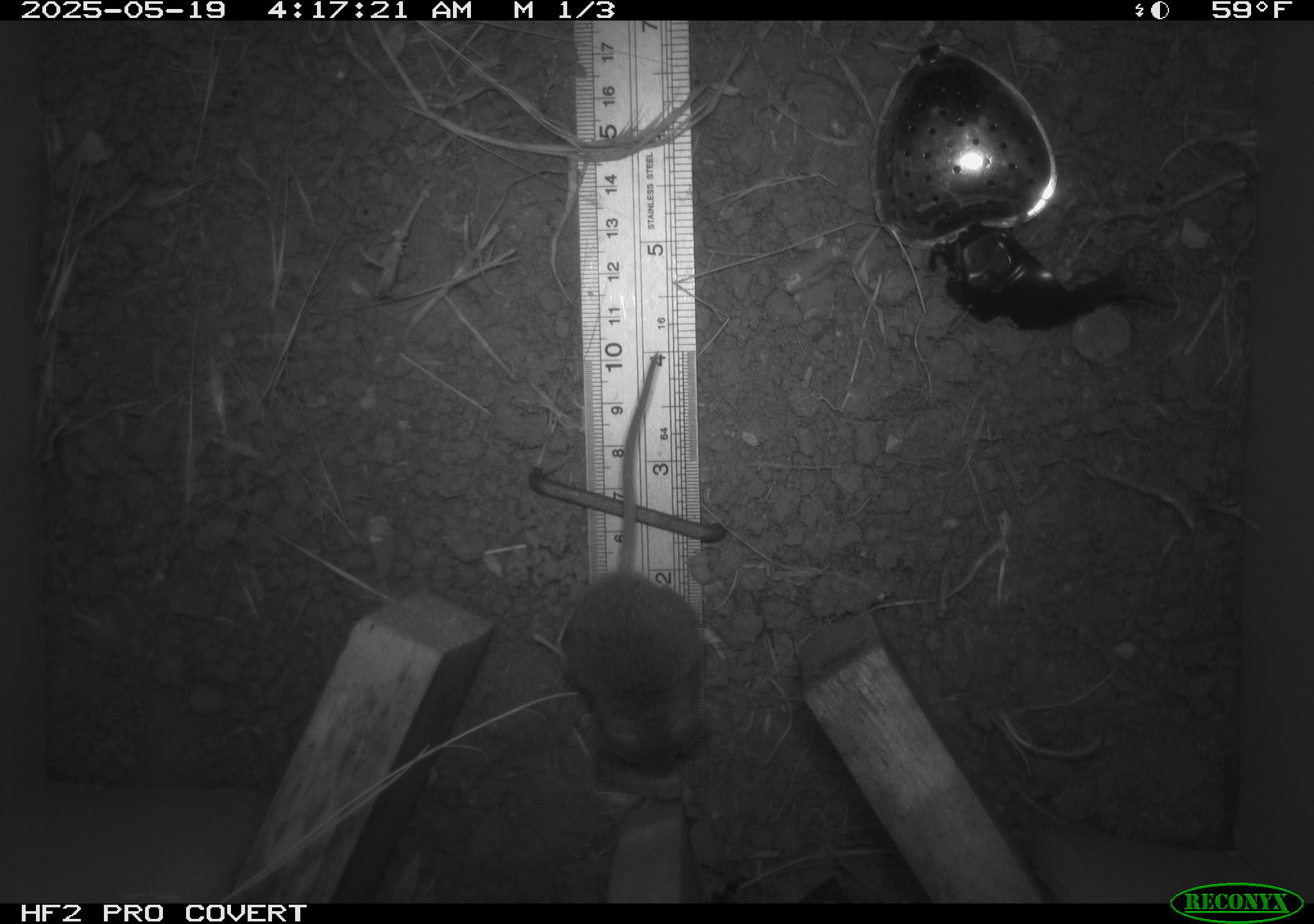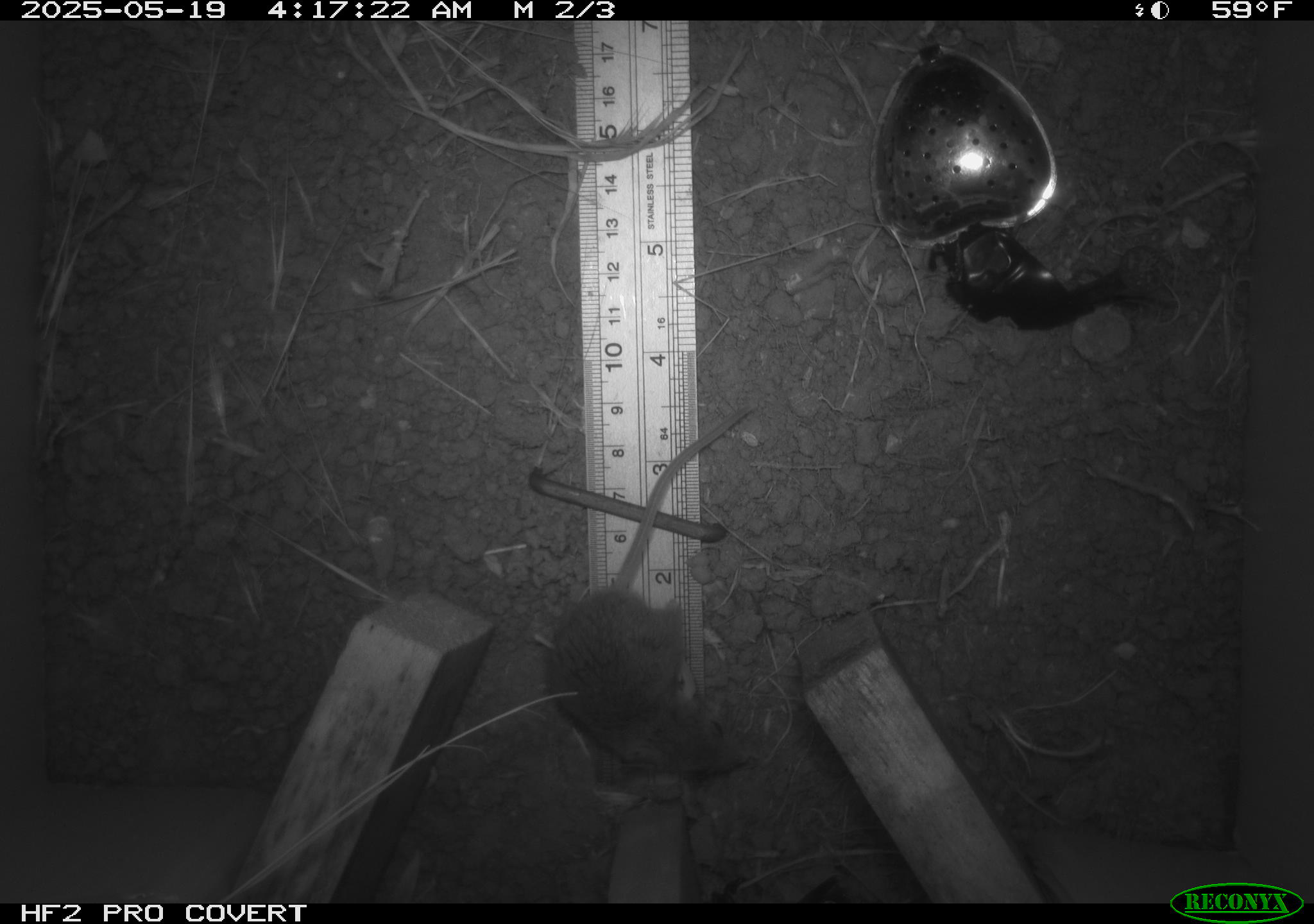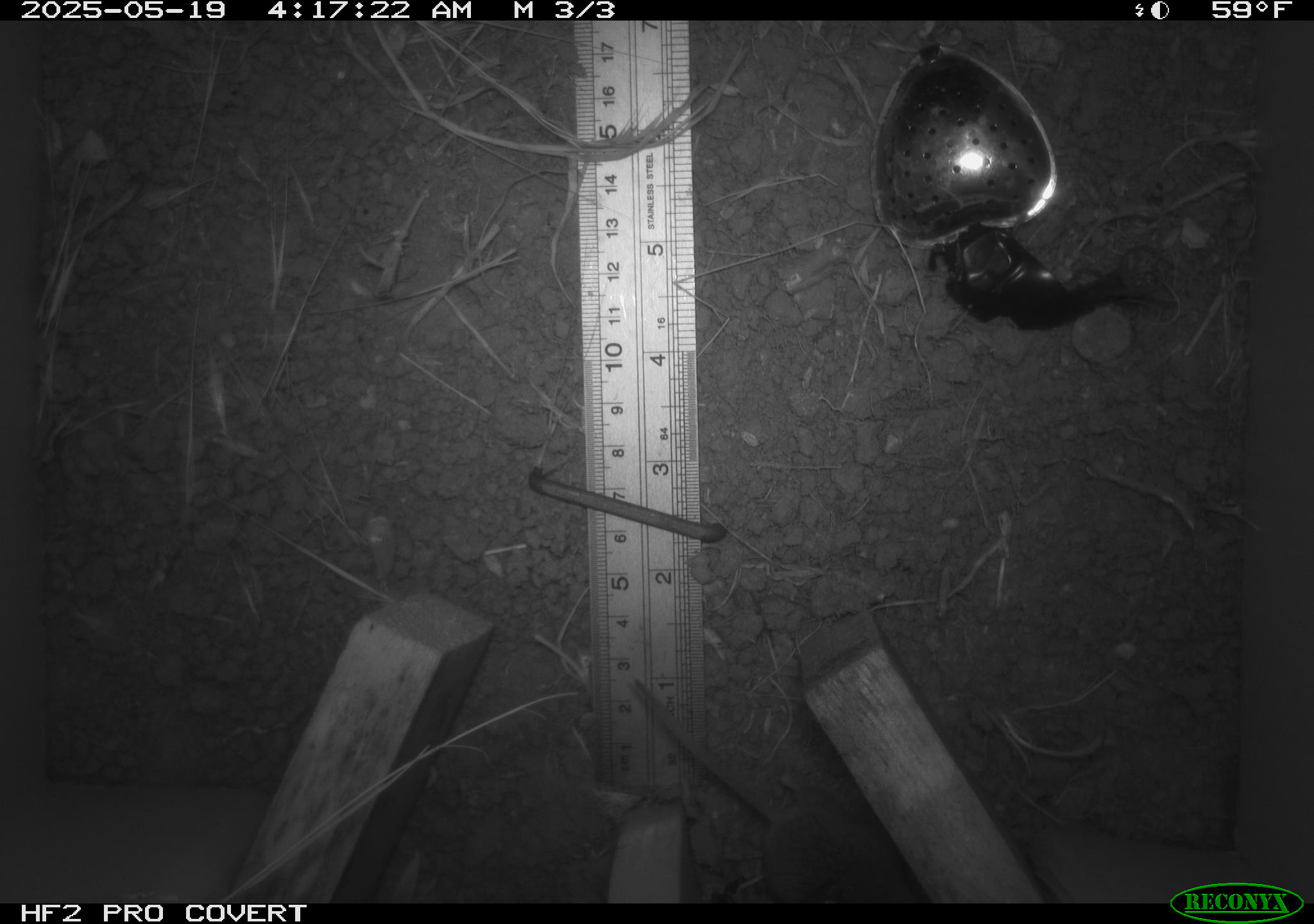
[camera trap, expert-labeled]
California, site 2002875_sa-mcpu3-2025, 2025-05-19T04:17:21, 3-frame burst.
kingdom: Animalia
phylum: Chordata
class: Mammalia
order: Rodentia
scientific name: Rodentia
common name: mouse species